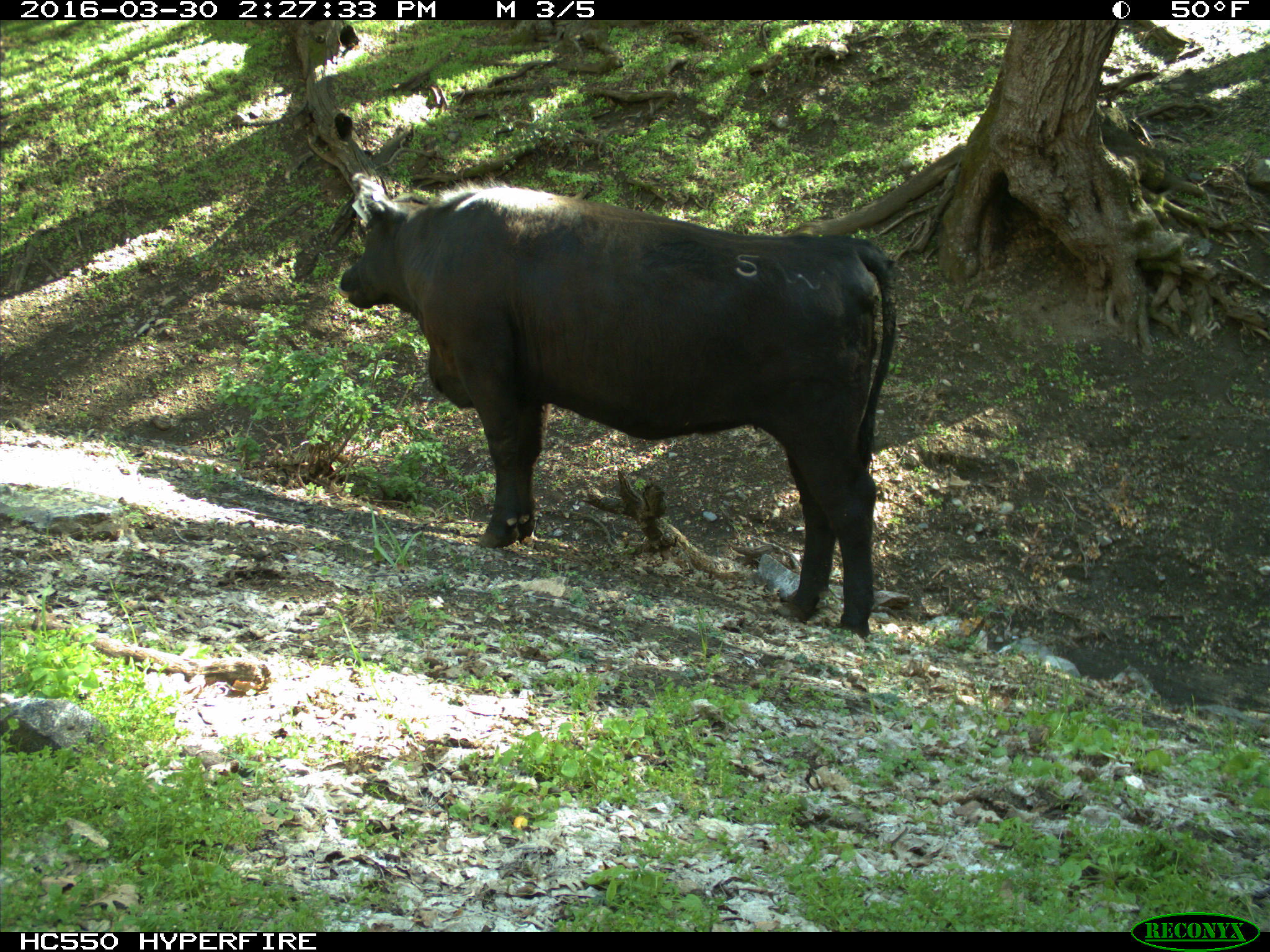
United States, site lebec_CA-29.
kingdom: Animalia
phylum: Chordata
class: Mammalia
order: Artiodactyla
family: Bovidae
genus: Bos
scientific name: Bos taurus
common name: domestic cow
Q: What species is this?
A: Bos taurus (domestic cow).